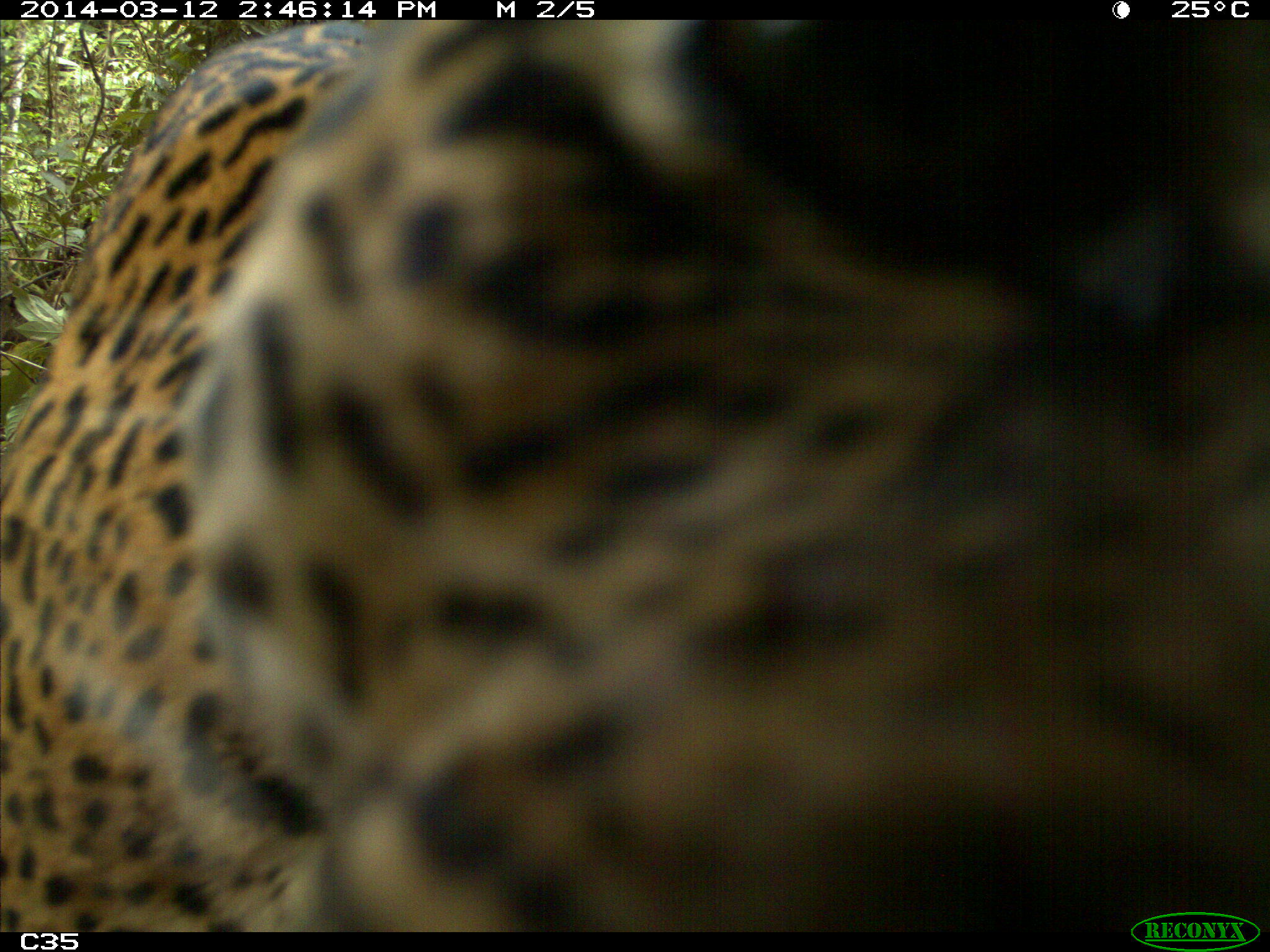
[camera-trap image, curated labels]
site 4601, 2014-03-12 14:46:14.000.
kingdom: Animalia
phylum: Chordata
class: Mammalia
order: Carnivora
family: Felidae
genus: Panthera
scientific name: Panthera onca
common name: jaguar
Panthera onca (jaguar), count 1, age adult.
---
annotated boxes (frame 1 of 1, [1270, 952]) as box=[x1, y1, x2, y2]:
panthera onca: box=[0, 20, 1266, 932]